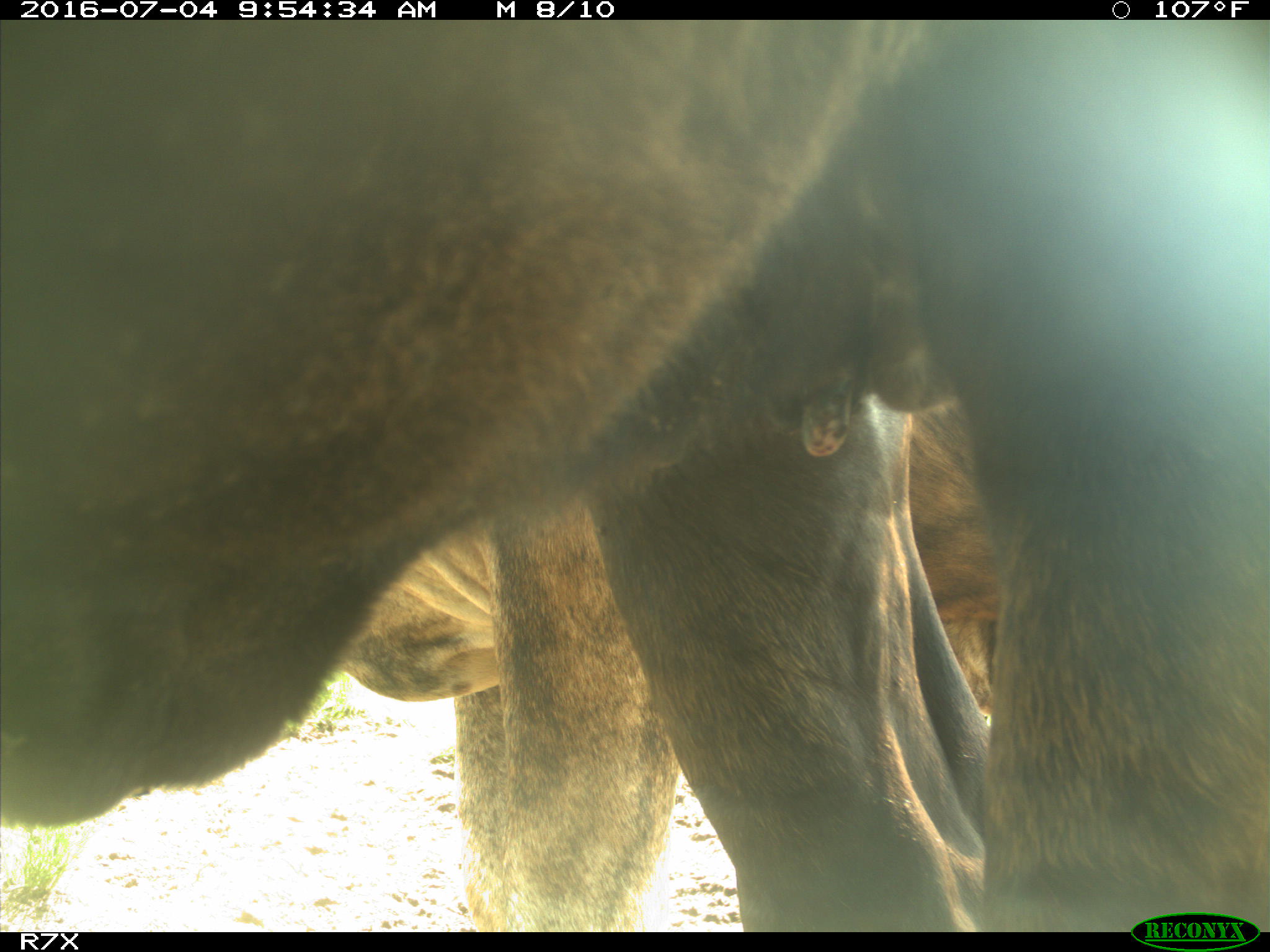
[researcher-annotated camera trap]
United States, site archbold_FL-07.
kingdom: Animalia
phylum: Chordata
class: Mammalia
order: Artiodactyla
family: Bovidae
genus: Bos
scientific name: Bos taurus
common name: domestic cow